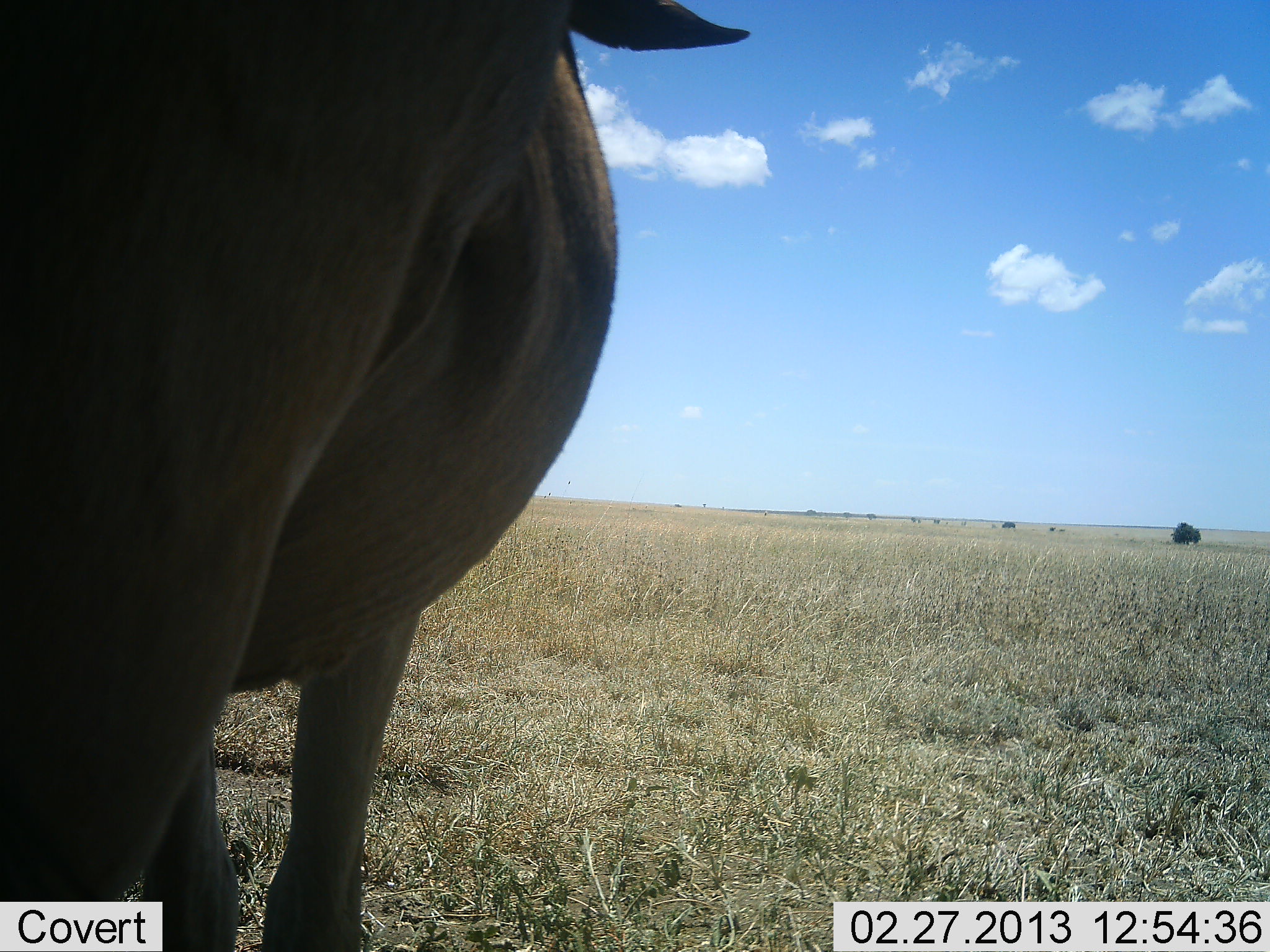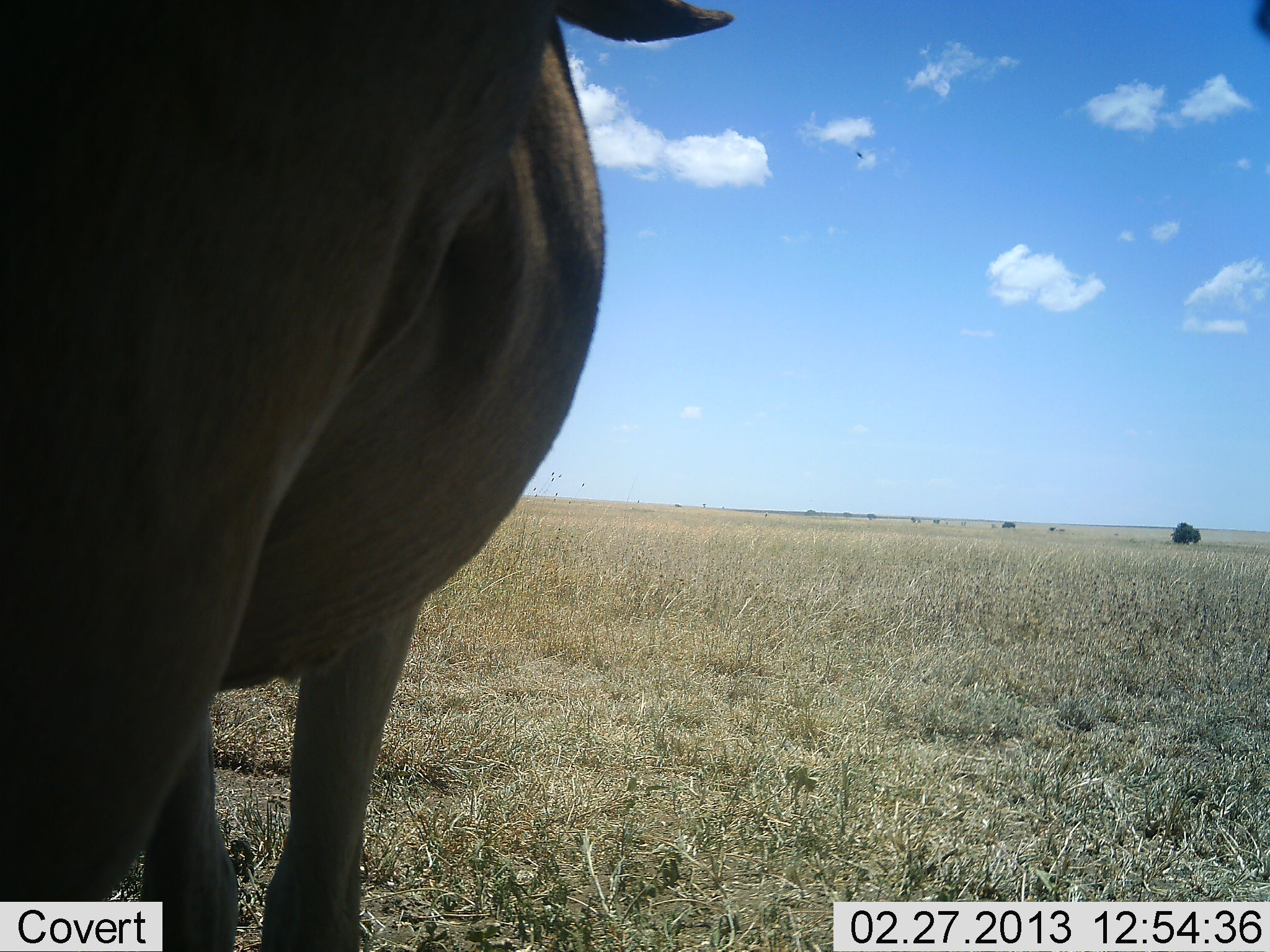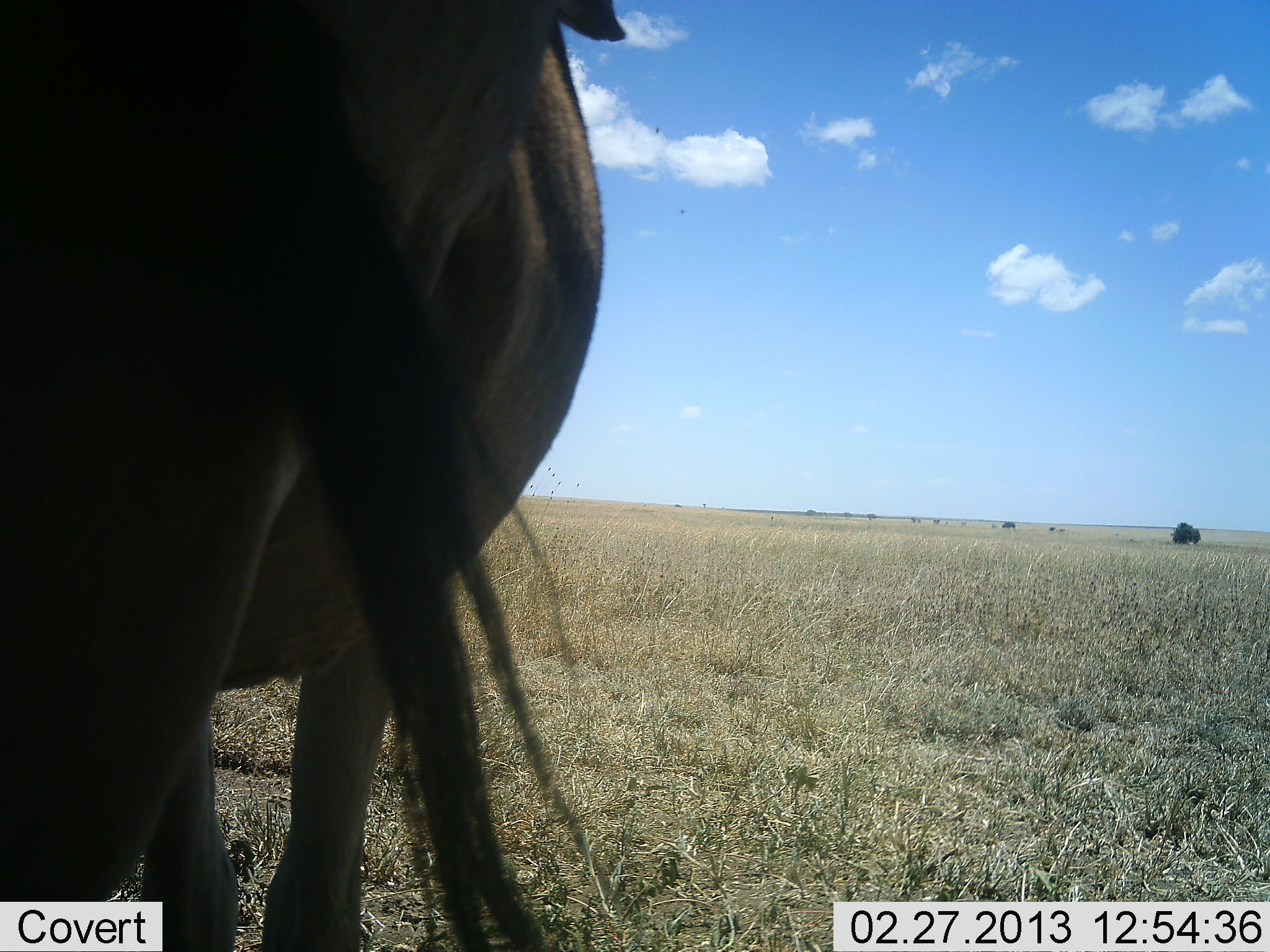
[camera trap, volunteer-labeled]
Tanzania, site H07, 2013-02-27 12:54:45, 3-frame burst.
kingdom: Animalia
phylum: Chordata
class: Mammalia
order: Artiodactyla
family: Bovidae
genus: Connochaetes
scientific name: Connochaetes taurinus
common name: blue wildebeest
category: wildebeest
Wildebeest (blue wildebeest) (Connochaetes taurinus), count 1. Behavior (volunteer vote fractions): standing 100%, resting 0%, moving 0%, interacting 0%. Young present (vote fraction): 0%. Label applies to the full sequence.